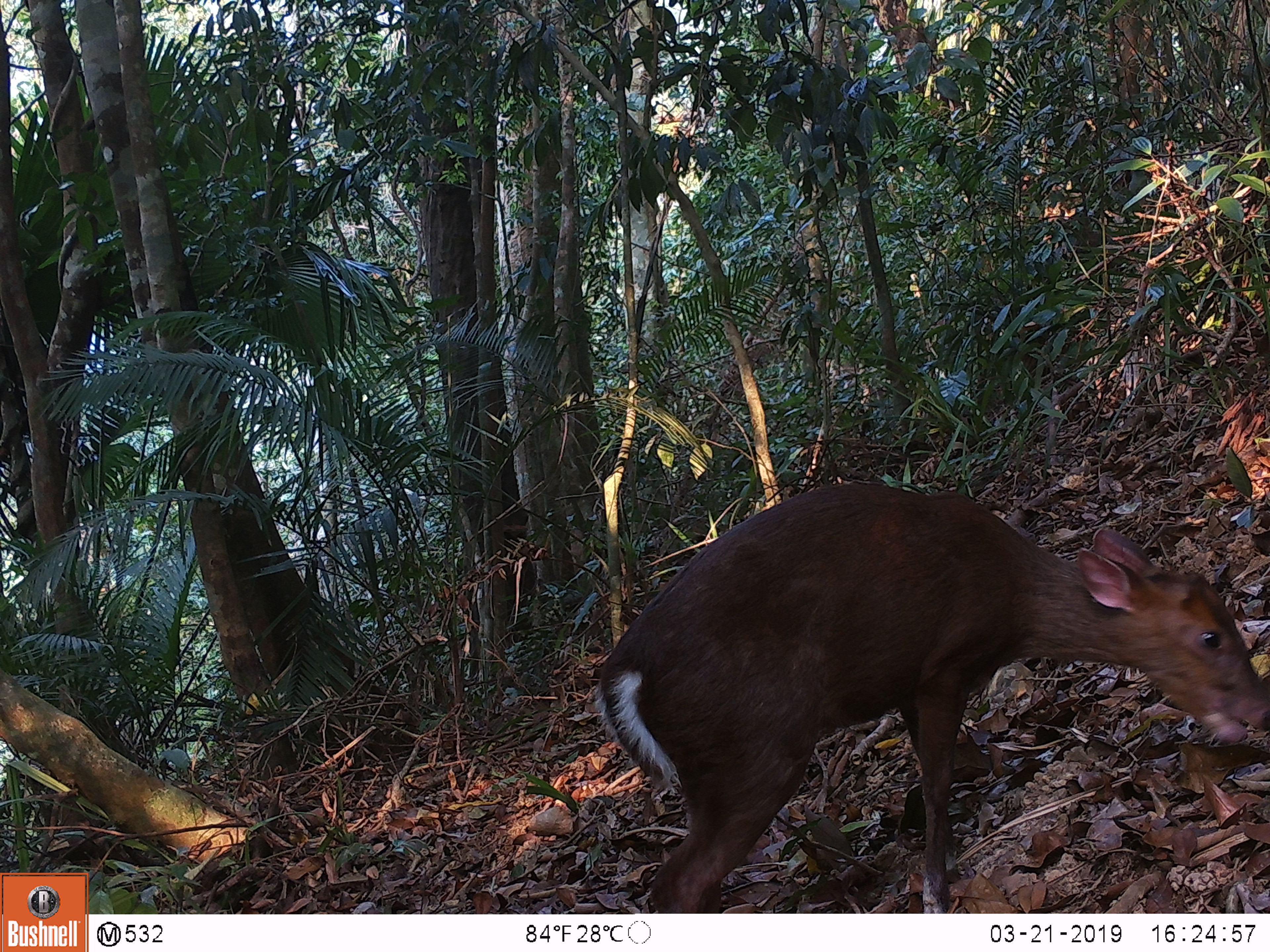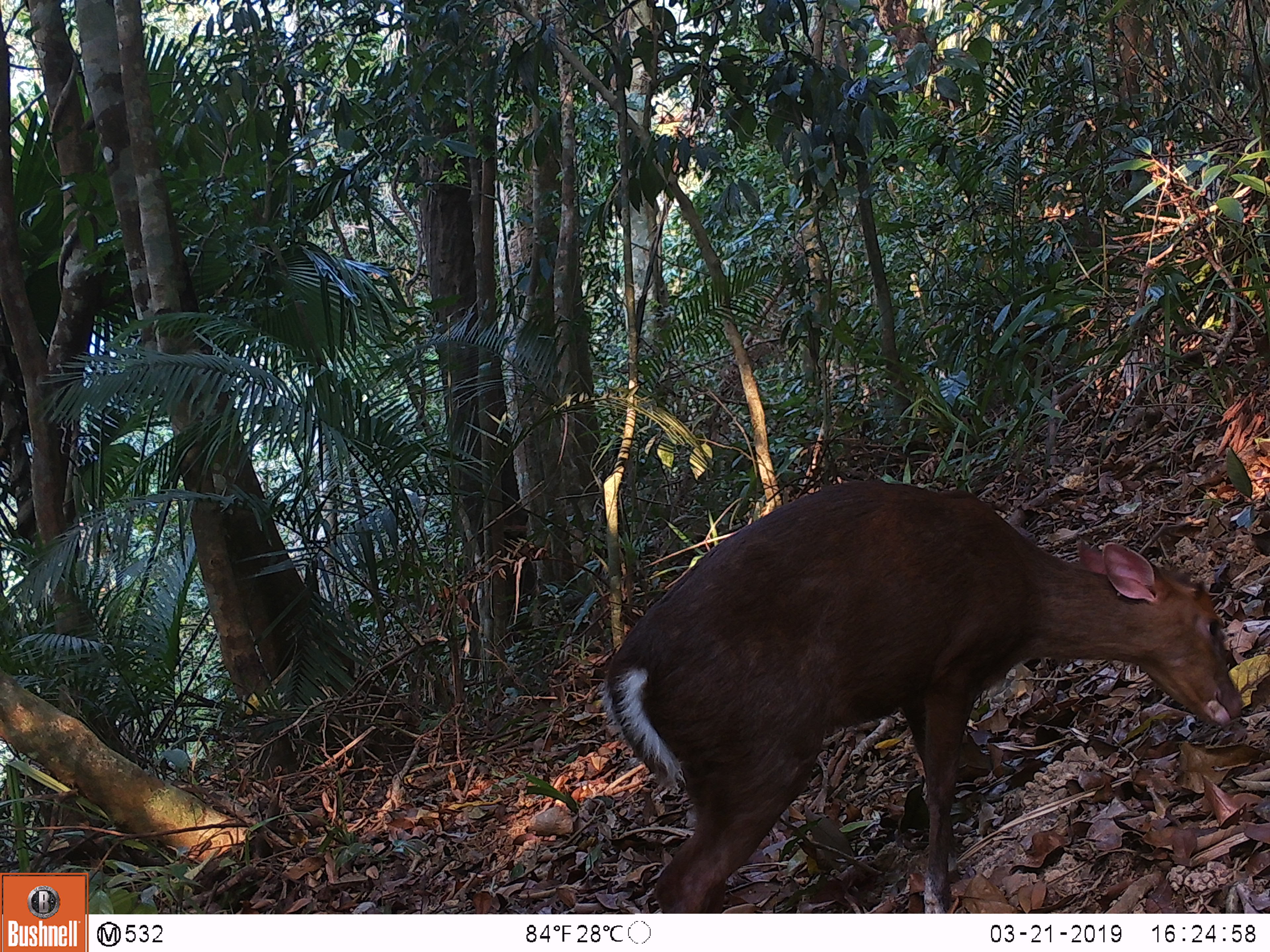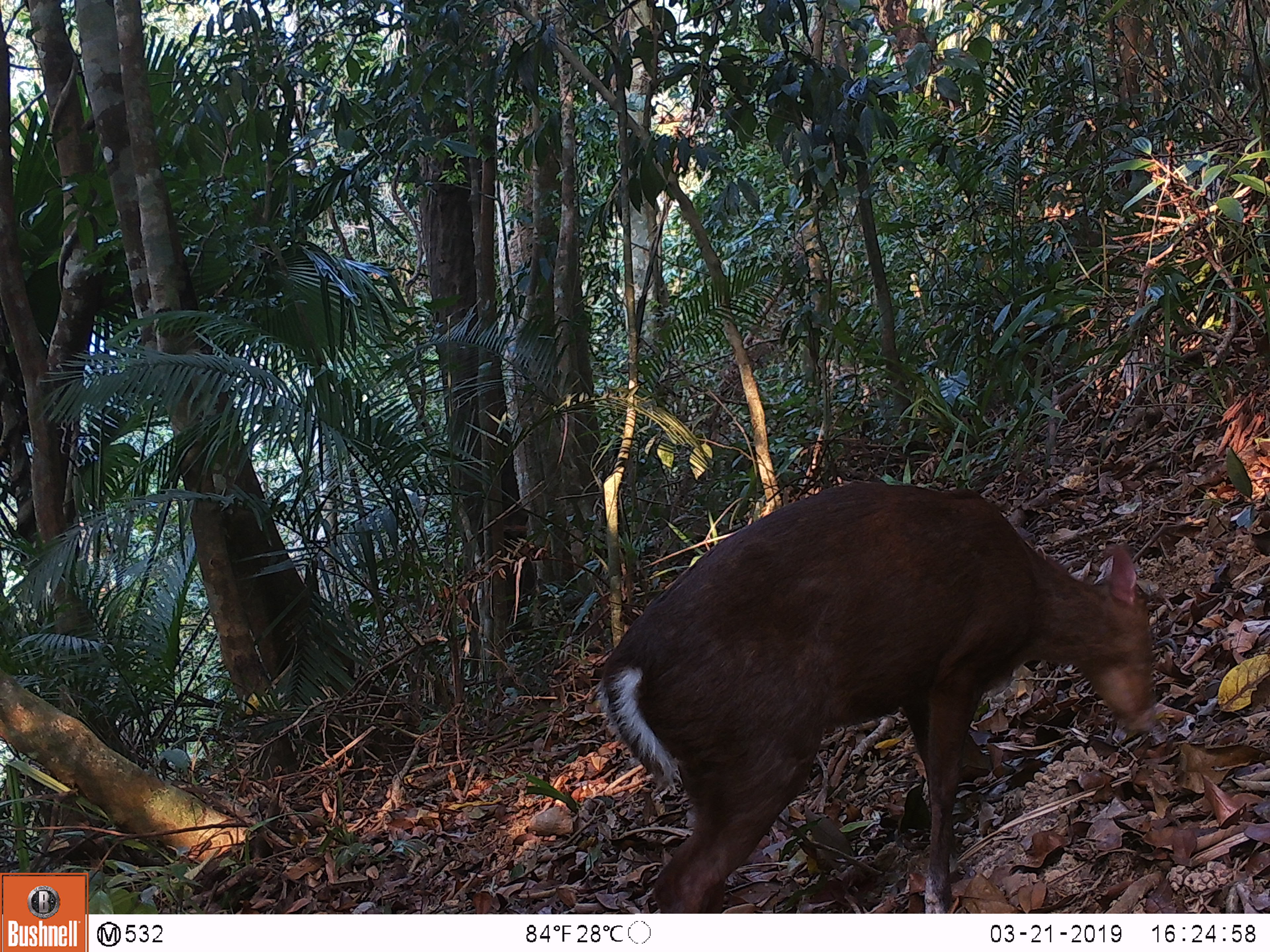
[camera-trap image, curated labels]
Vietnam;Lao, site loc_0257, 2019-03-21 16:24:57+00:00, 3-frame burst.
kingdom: Animalia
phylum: Chordata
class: Mammalia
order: Artiodactyla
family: Cervidae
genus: Muntiacus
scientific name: Muntiacus rooseveltorum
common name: roosevelt's muntjac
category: roosevelts muntjac group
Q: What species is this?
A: Roosevelts muntjac group (roosevelt's muntjac) (Muntiacus rooseveltorum).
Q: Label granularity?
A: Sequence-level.